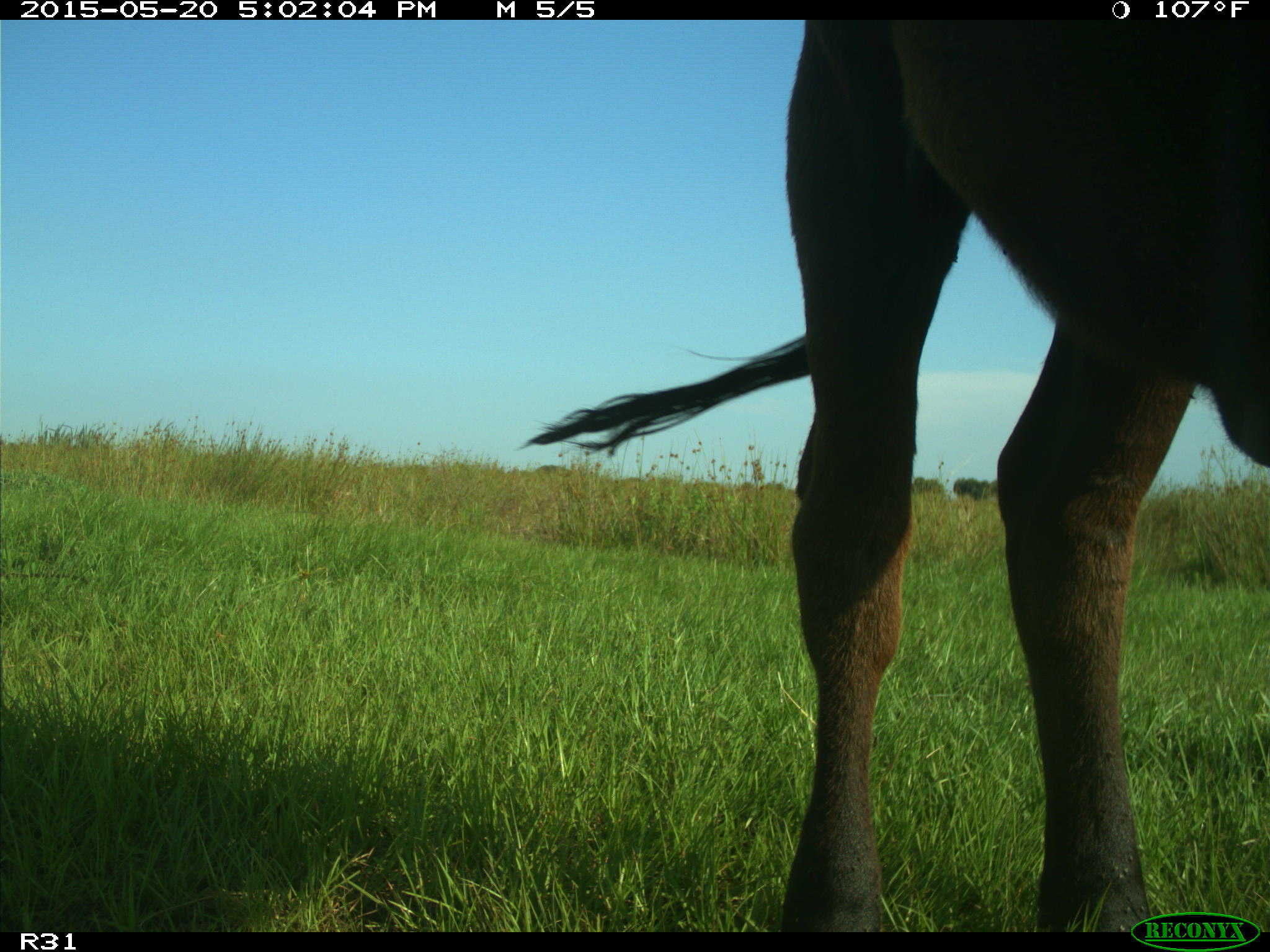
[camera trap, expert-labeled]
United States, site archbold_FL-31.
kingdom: Animalia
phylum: Chordata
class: Mammalia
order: Artiodactyla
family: Bovidae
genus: Bos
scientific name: Bos taurus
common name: domestic cow